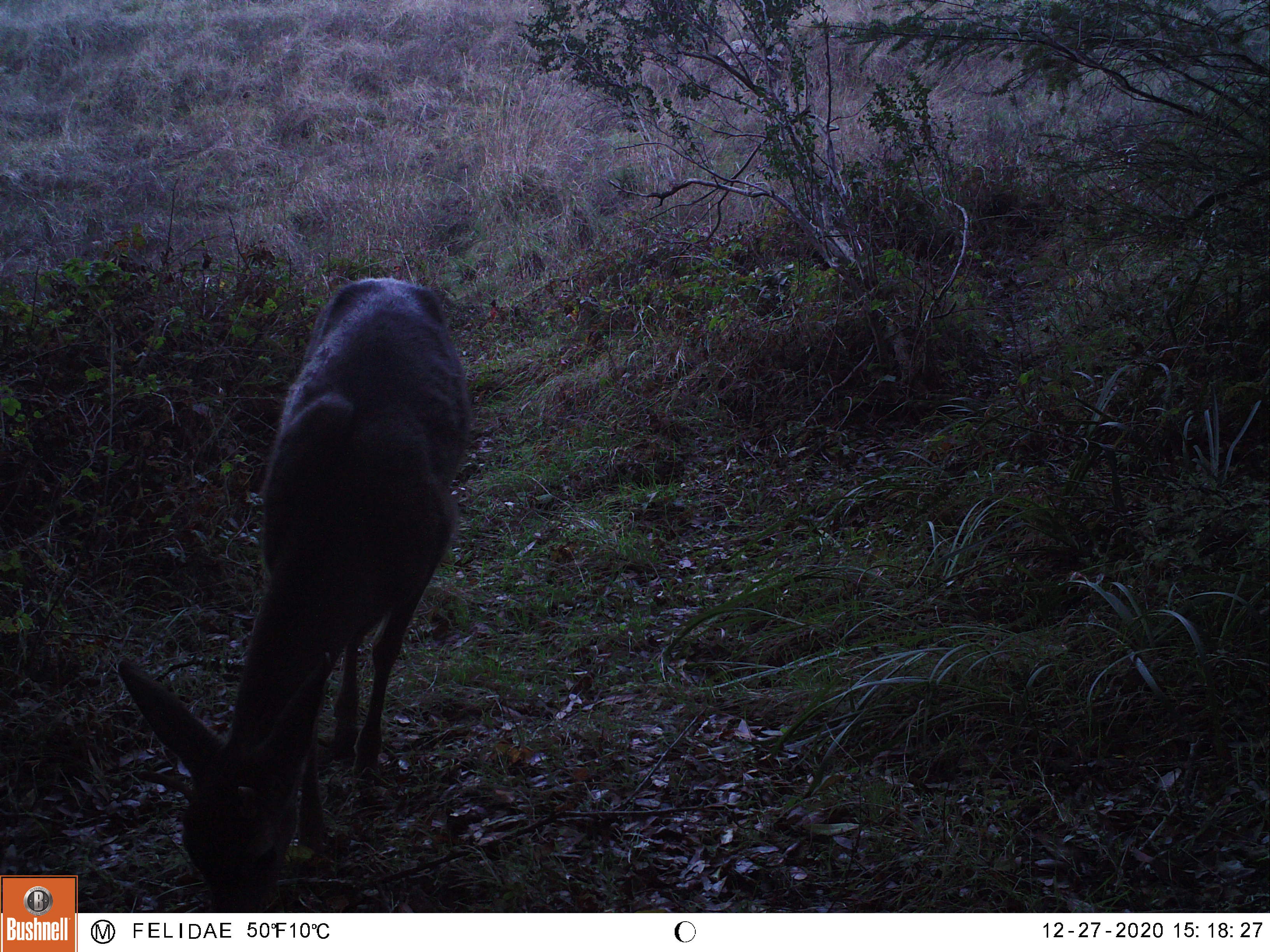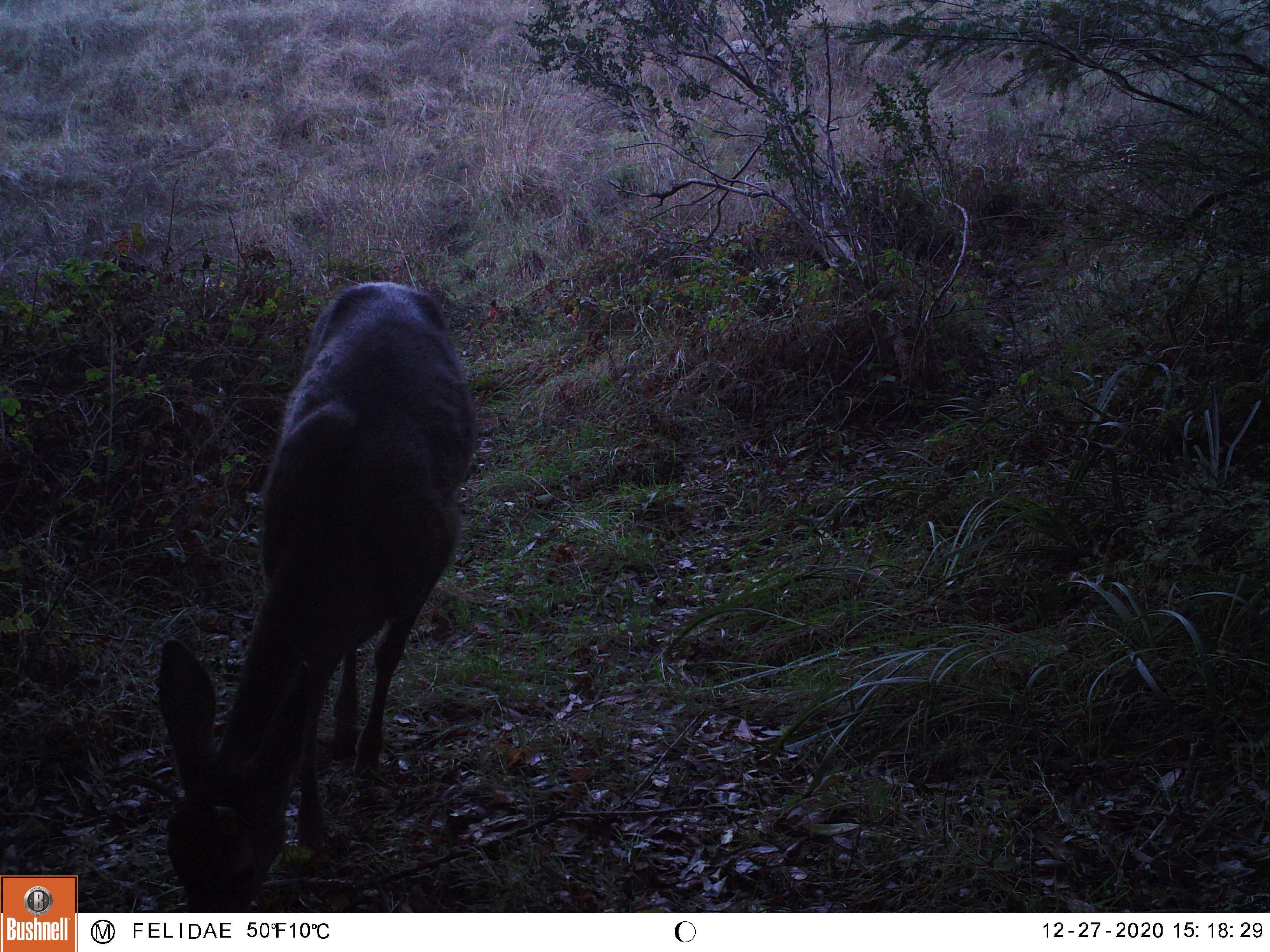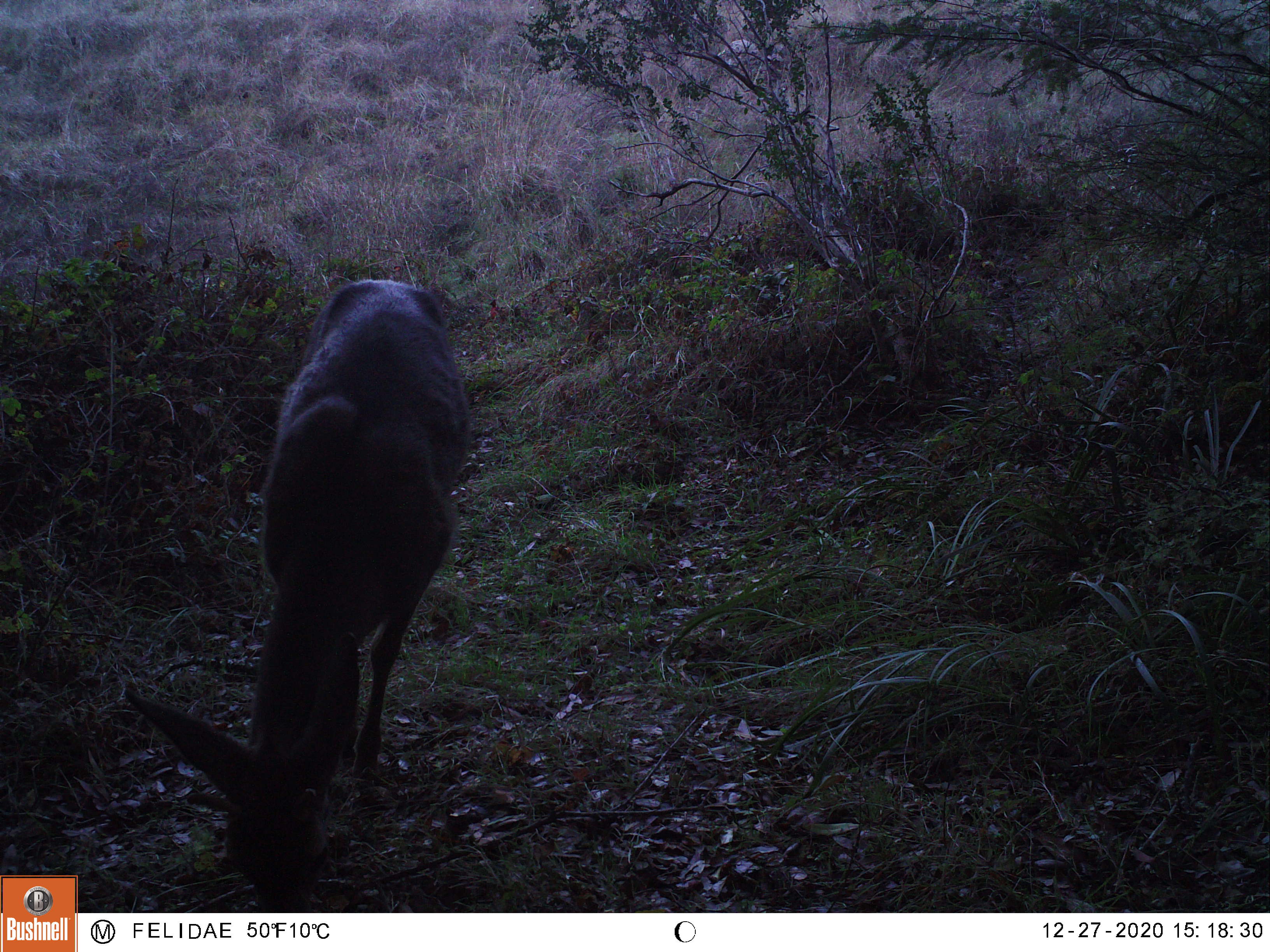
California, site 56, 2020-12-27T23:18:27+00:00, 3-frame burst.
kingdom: Animalia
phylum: Chordata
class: Mammalia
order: Artiodactyla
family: Cervidae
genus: Odocoileus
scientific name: Odocoileus hemionus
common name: mule deer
Mule deer (Odocoileus hemionus).